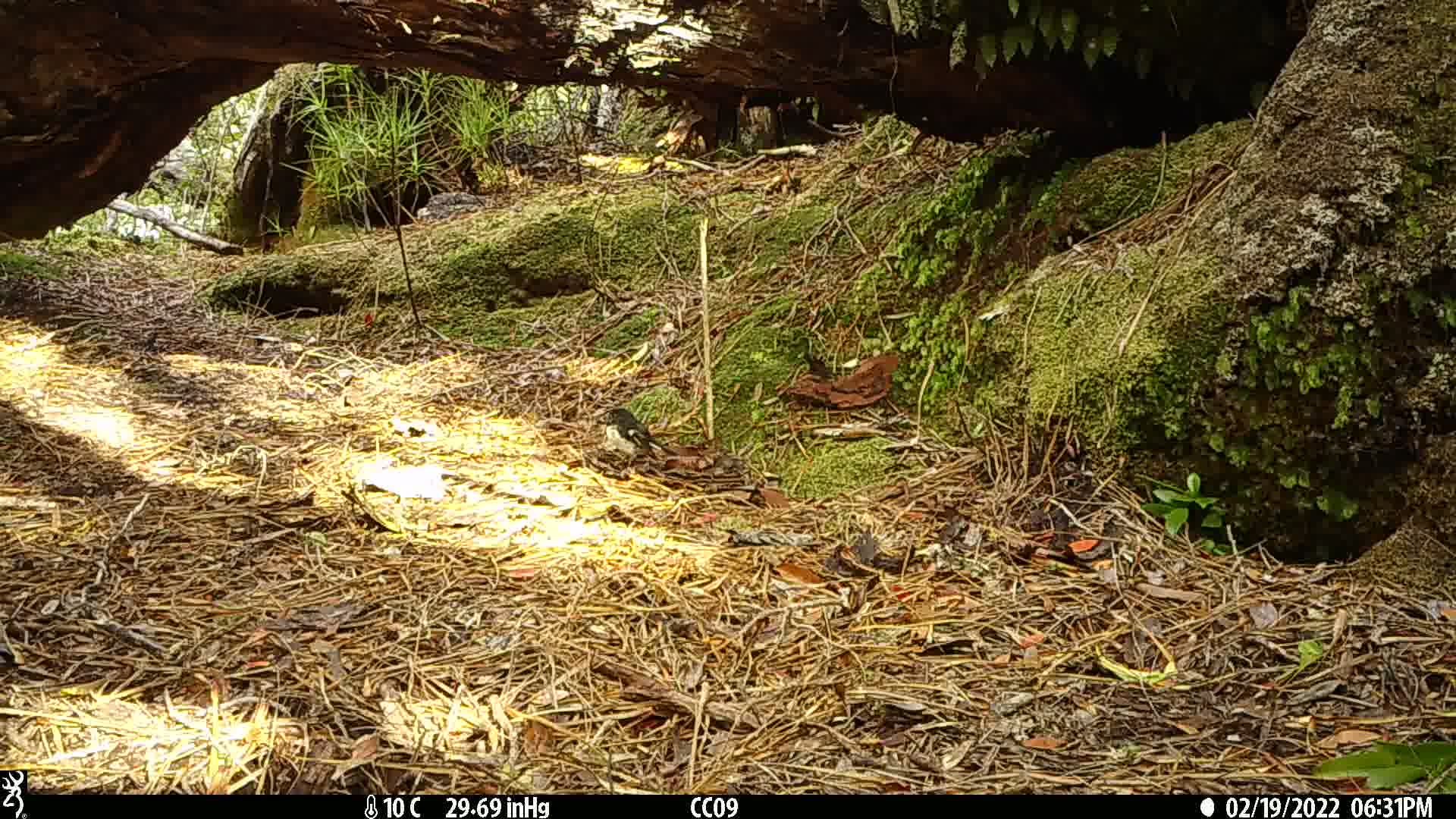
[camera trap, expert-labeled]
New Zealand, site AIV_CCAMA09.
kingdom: Animalia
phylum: Chordata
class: Aves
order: Passeriformes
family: Petroicidae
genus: Petroica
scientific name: Petroica macrocephala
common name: tomtit